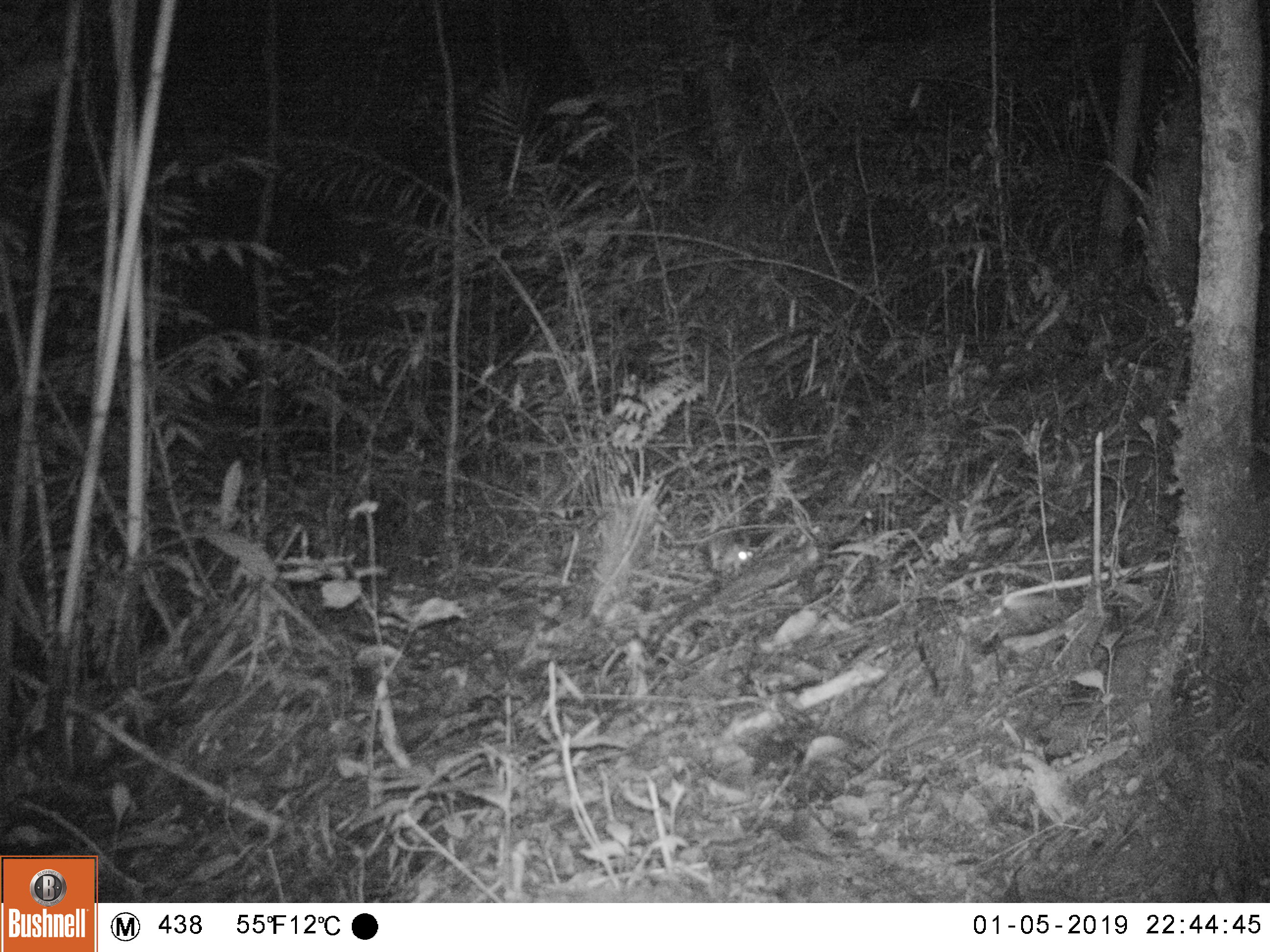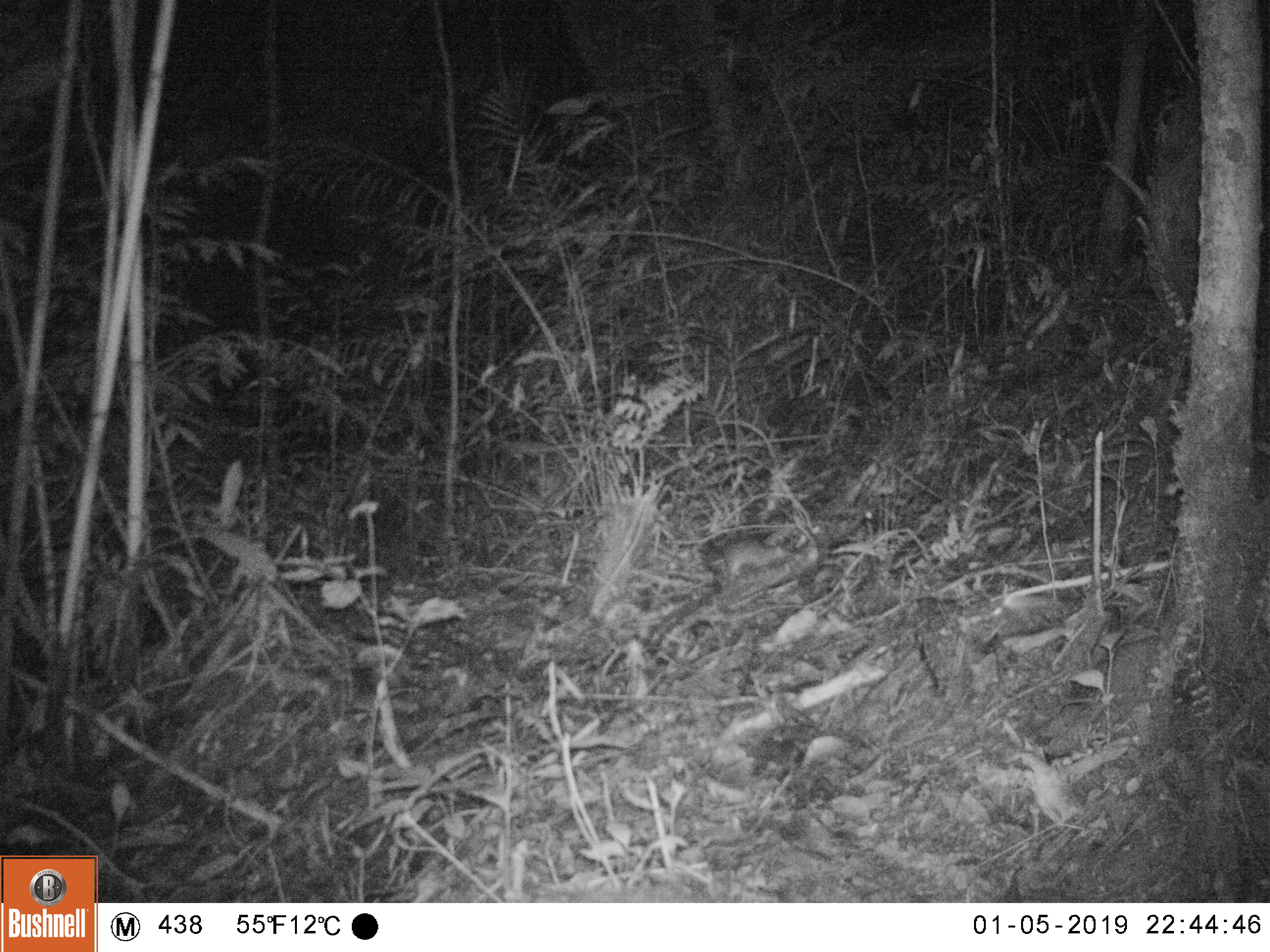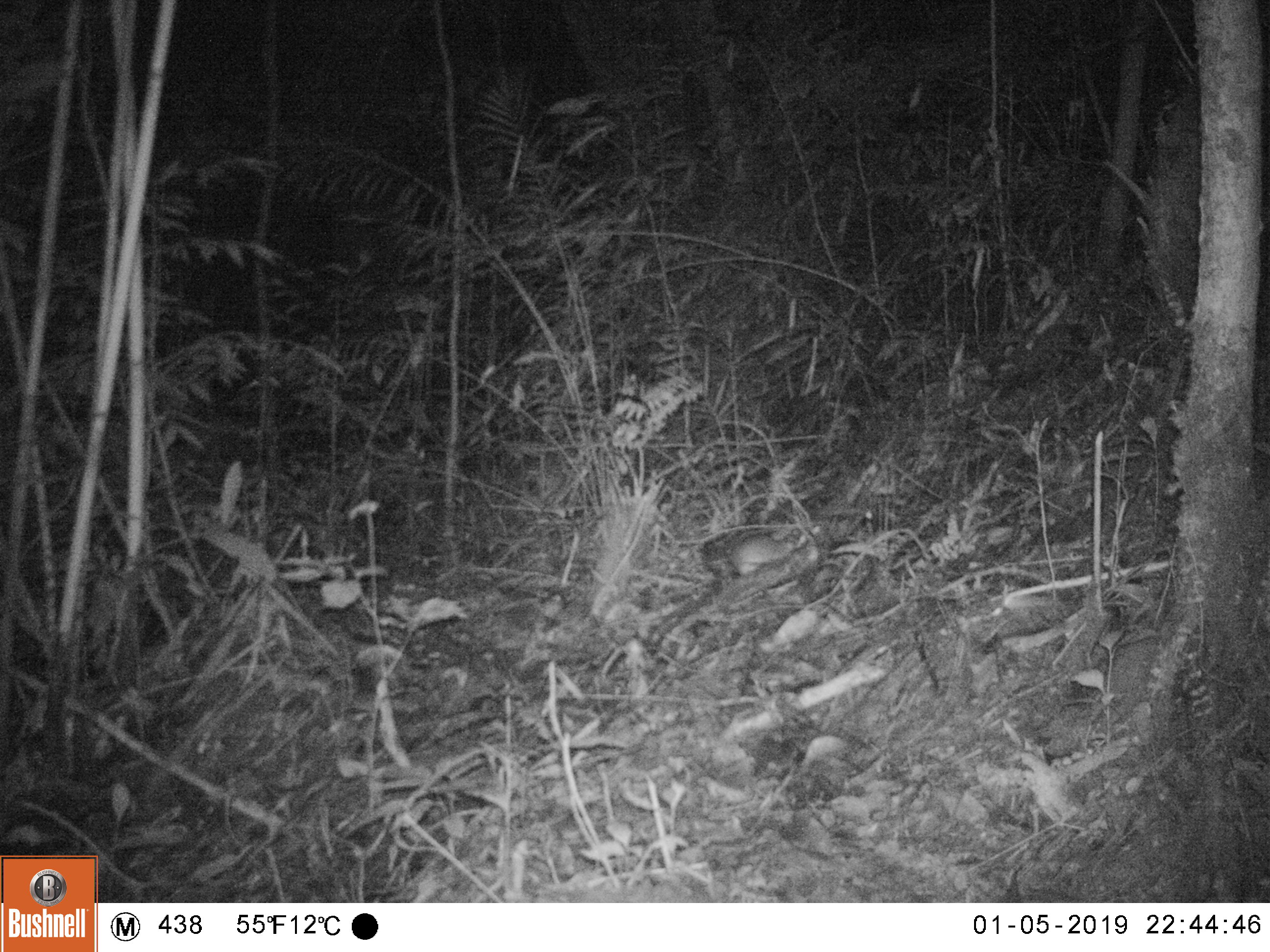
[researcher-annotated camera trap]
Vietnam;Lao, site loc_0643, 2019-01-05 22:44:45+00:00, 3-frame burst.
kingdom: Animalia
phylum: Chordata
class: Mammalia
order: Rodentia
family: Muridae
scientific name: Muridae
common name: old-world mice and rats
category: unidentified murid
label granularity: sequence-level